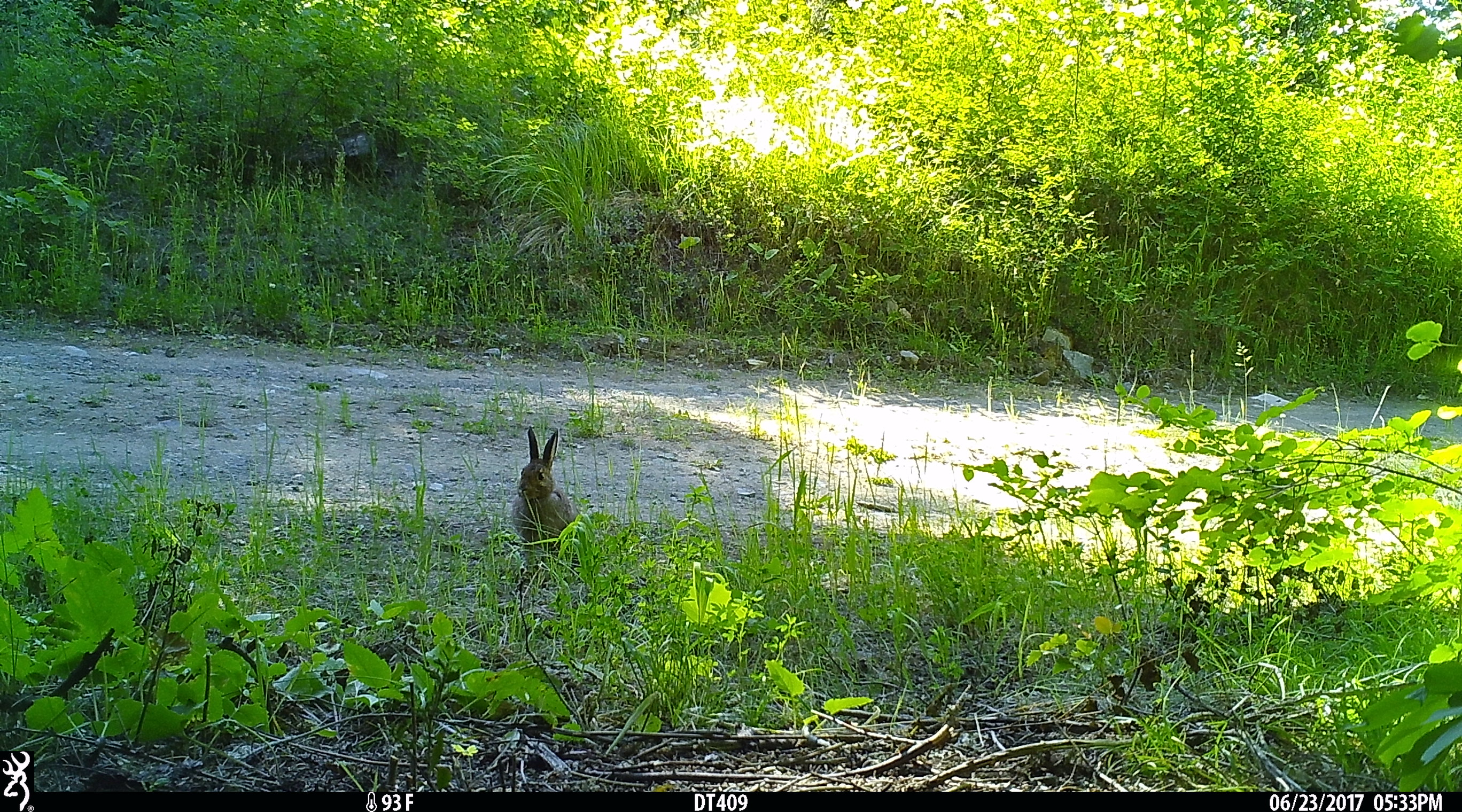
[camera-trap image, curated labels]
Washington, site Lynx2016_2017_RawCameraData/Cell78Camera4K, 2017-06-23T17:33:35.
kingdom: Animalia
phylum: Chordata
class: Mammalia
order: Lagomorpha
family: Leporidae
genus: Lepus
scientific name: Lepus americanus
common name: snowshoe hare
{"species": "Lepus americanus (snowshoe hare)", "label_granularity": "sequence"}